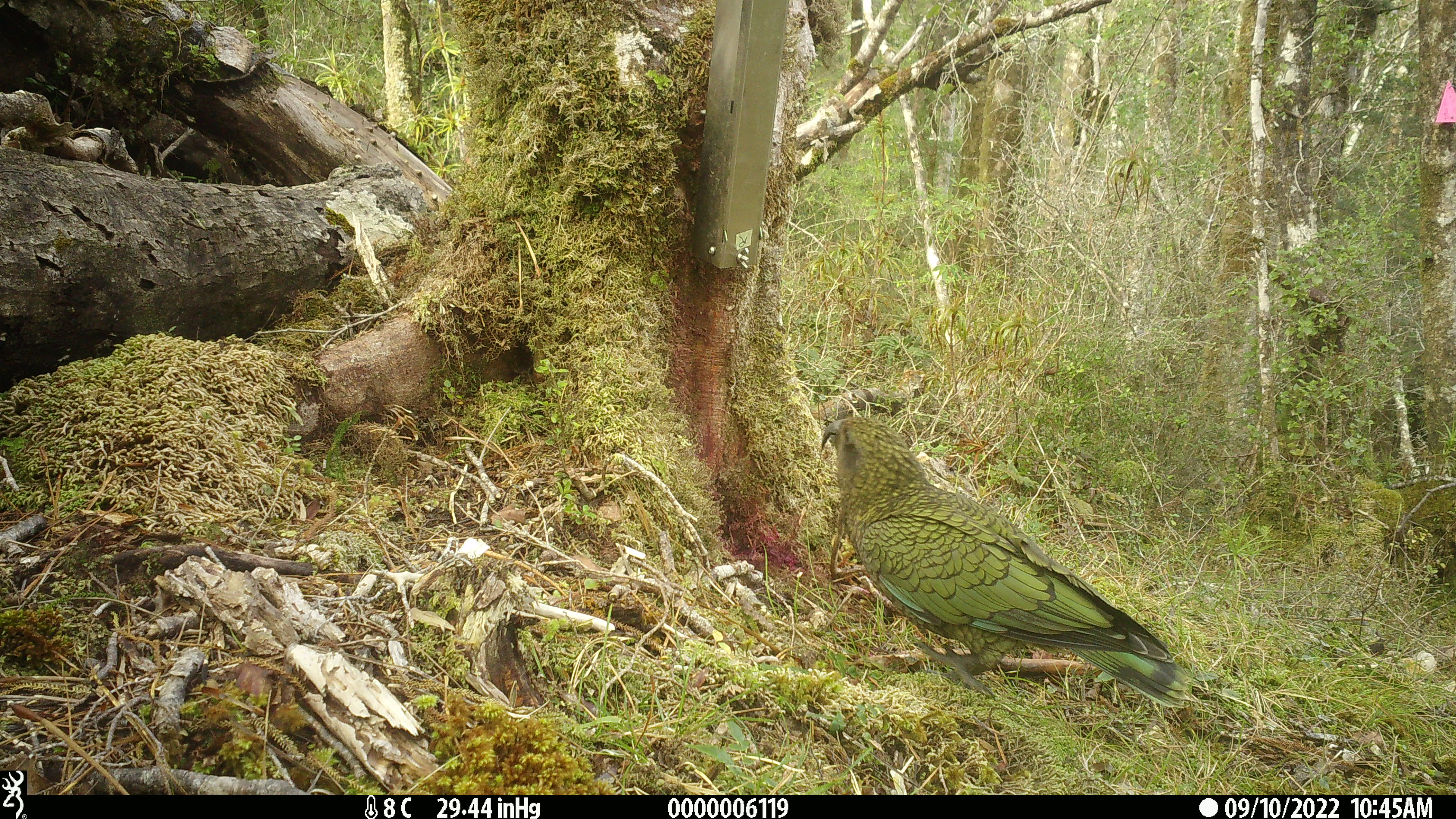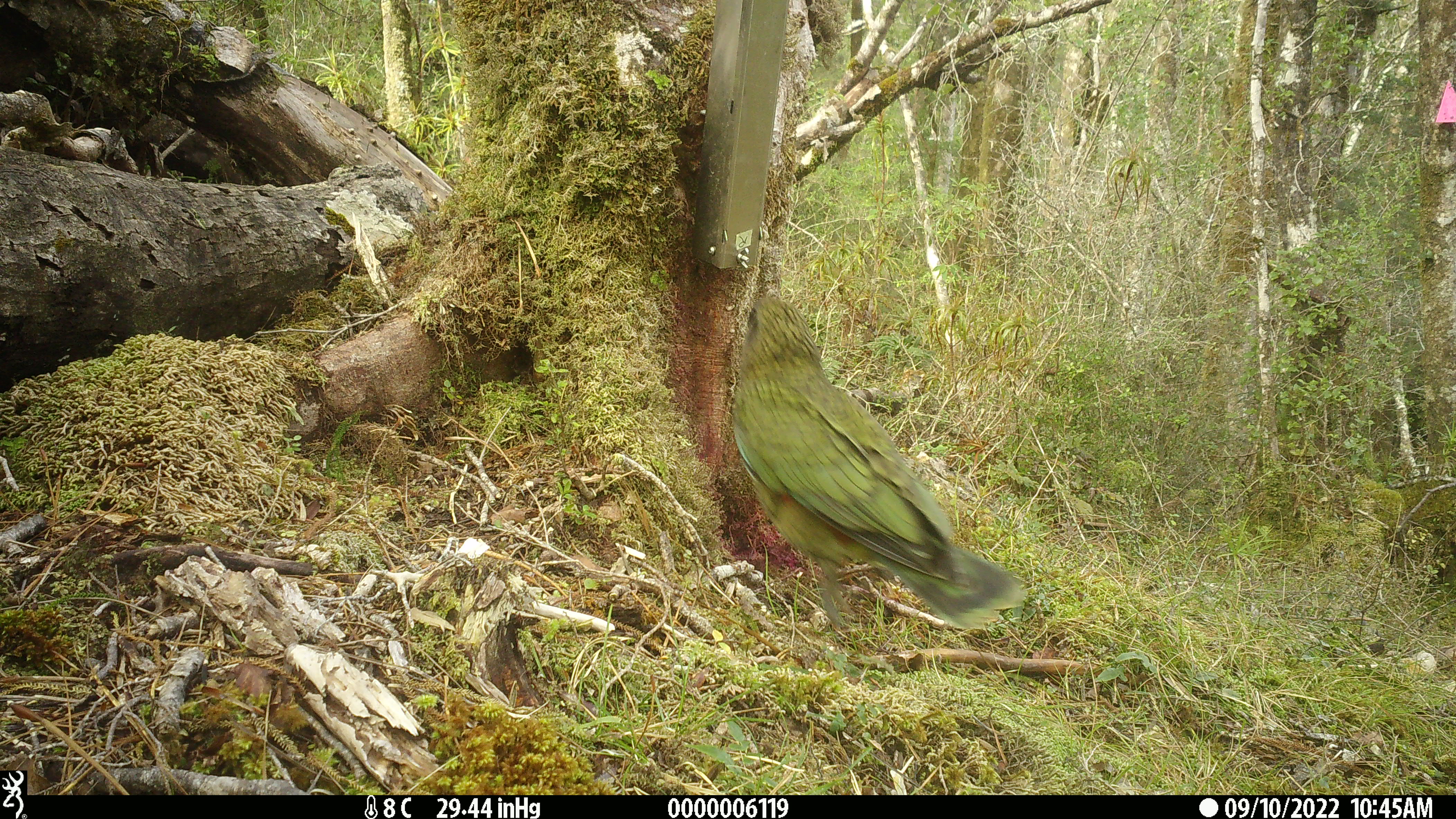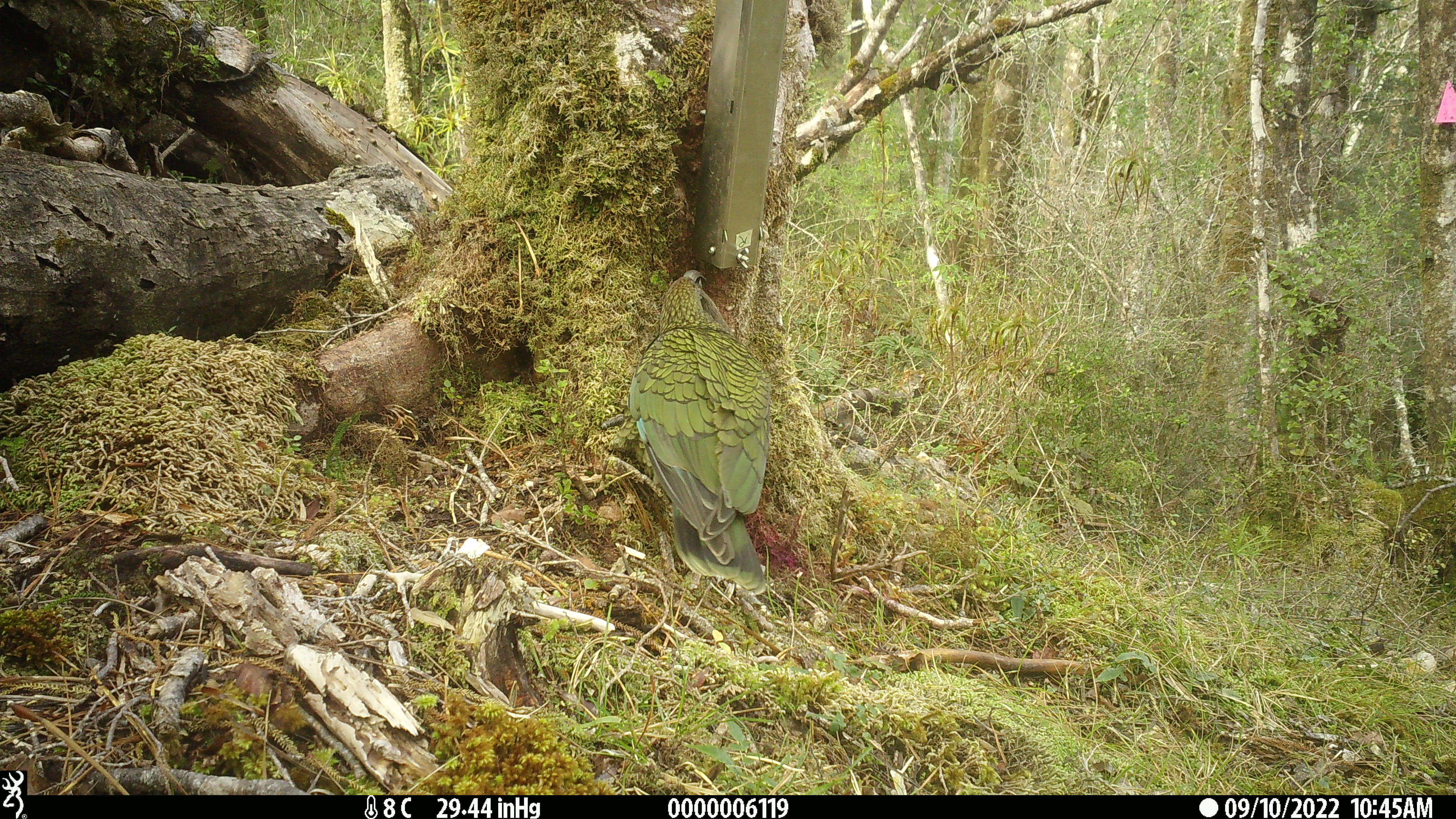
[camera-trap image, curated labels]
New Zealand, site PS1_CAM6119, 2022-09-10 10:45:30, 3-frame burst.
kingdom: Animalia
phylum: Chordata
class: Aves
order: Psittaciformes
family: Strigopidae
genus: Nestor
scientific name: Nestor notabilis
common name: kea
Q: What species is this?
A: Kea (Nestor notabilis).